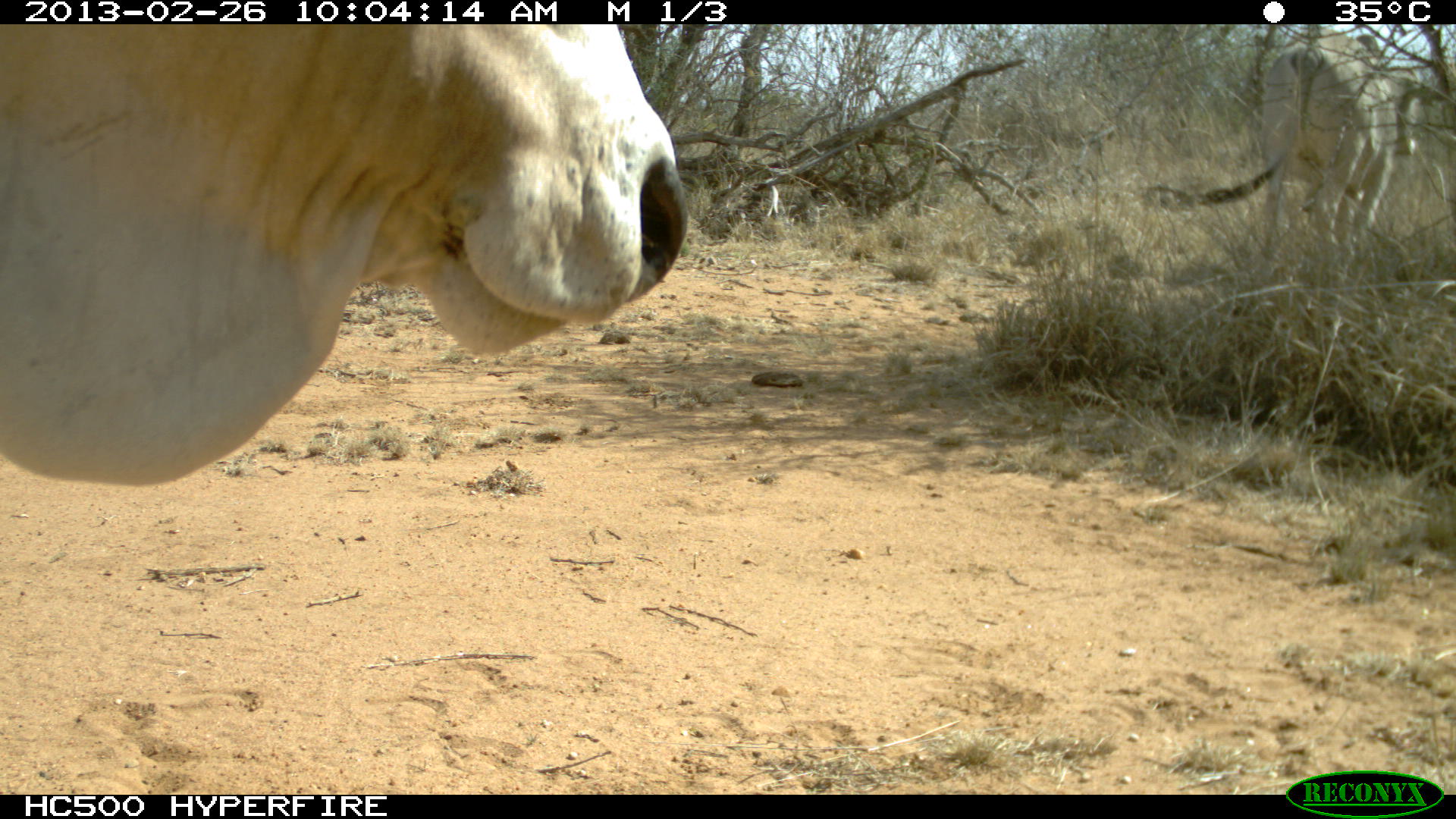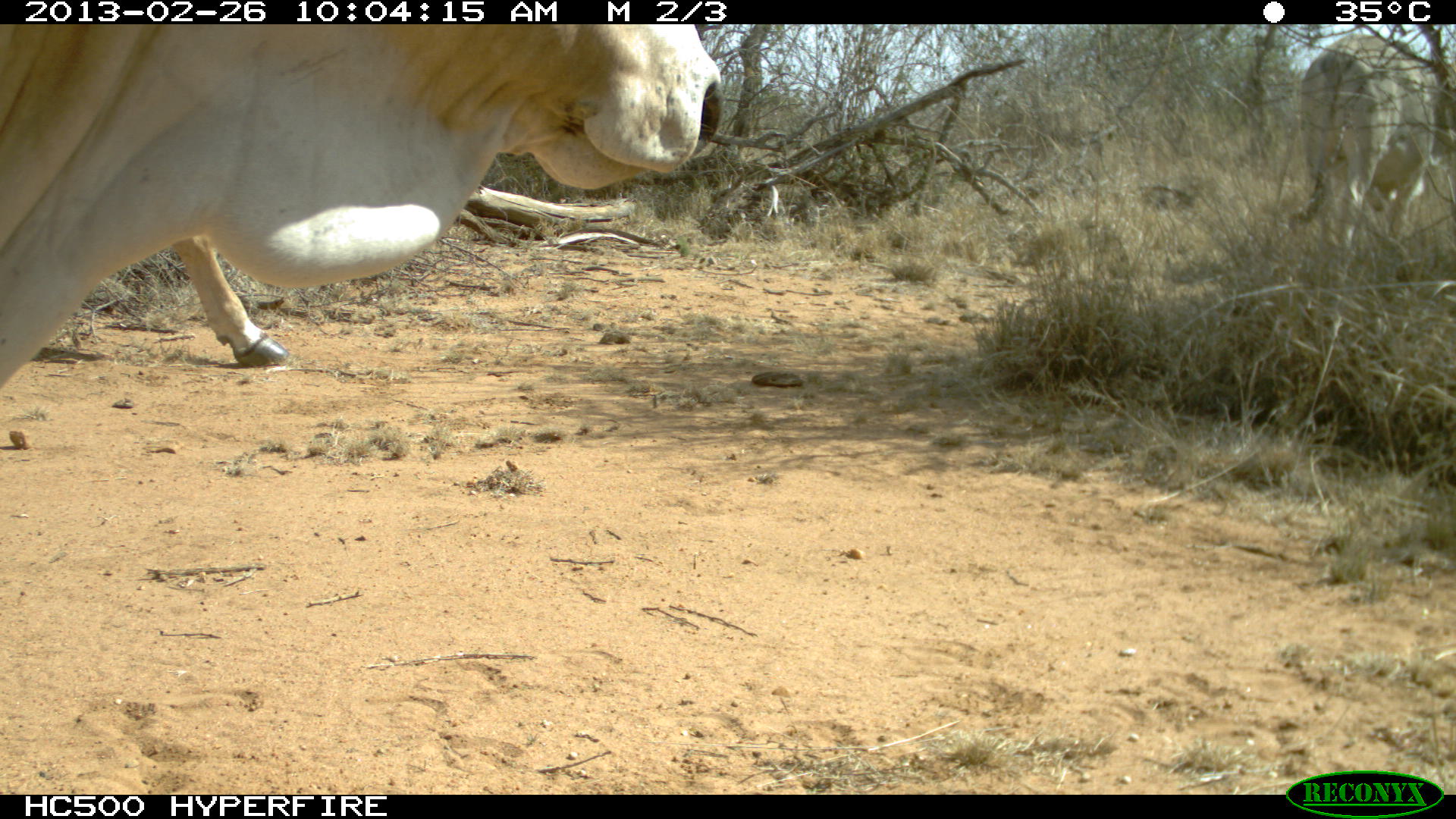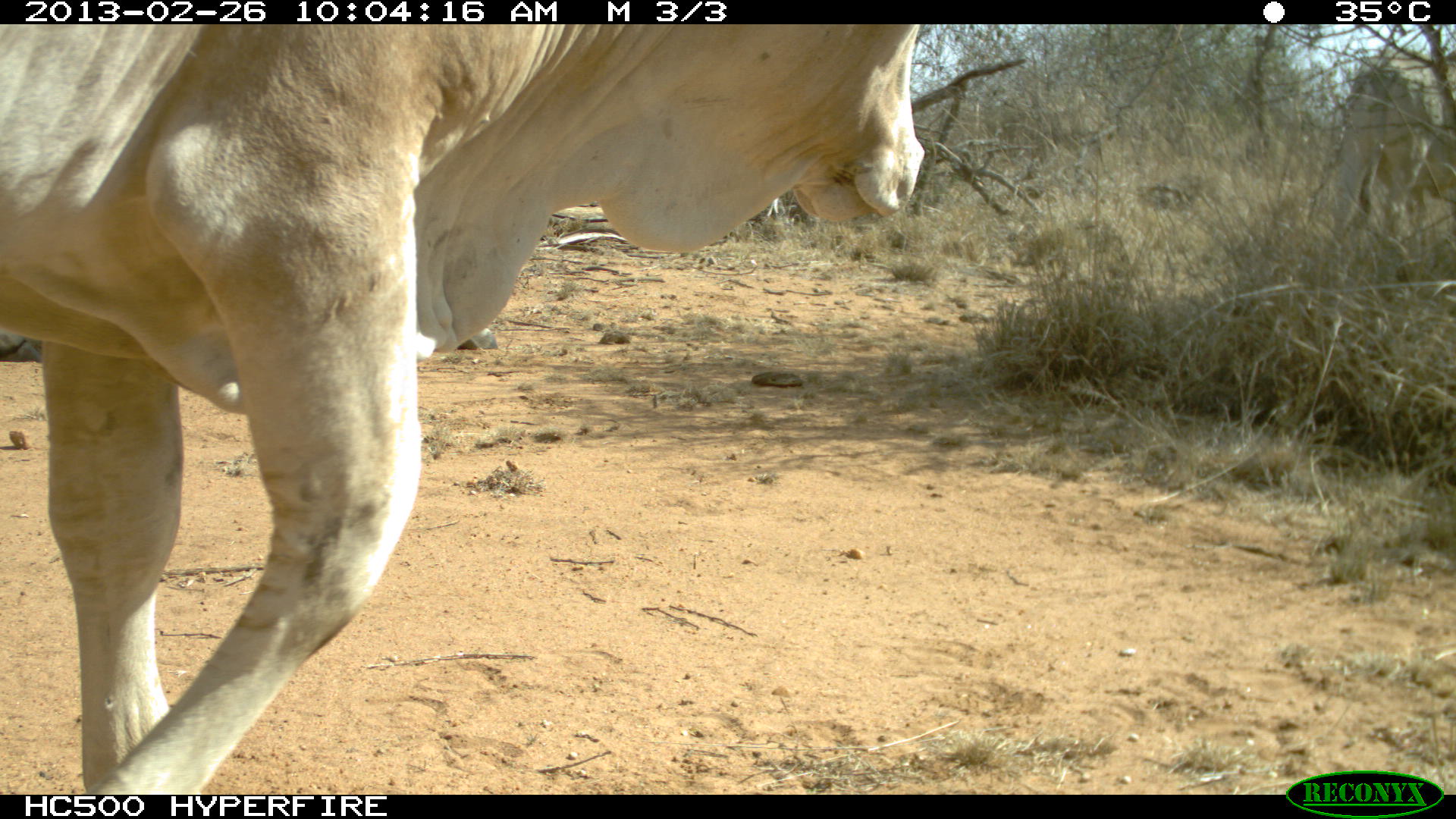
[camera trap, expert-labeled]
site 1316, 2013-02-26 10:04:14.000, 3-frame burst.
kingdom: Animalia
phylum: Chordata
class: Mammalia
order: Artiodactyla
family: Bovidae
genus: Bos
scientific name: Bos taurus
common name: domestic cattle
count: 2